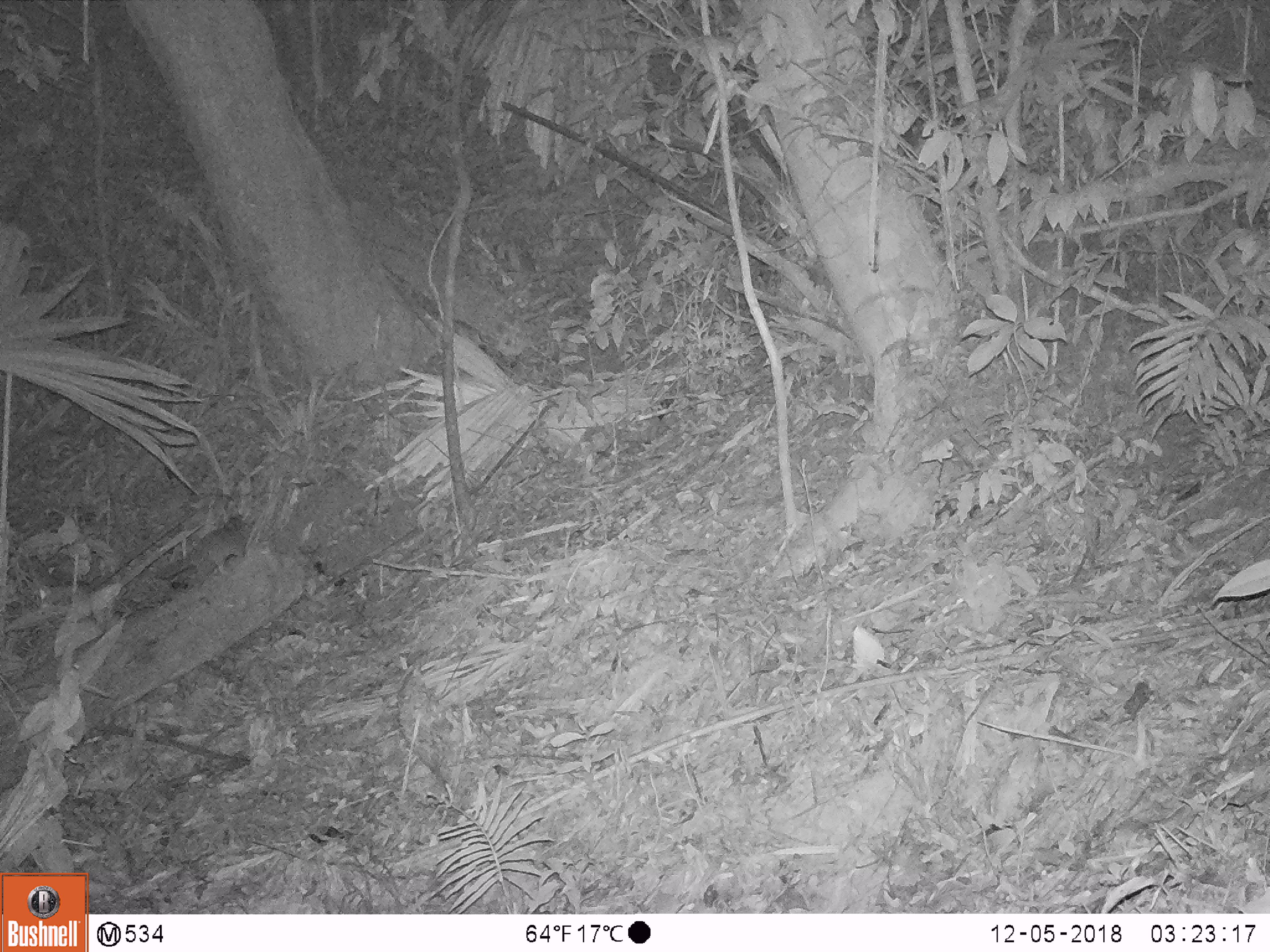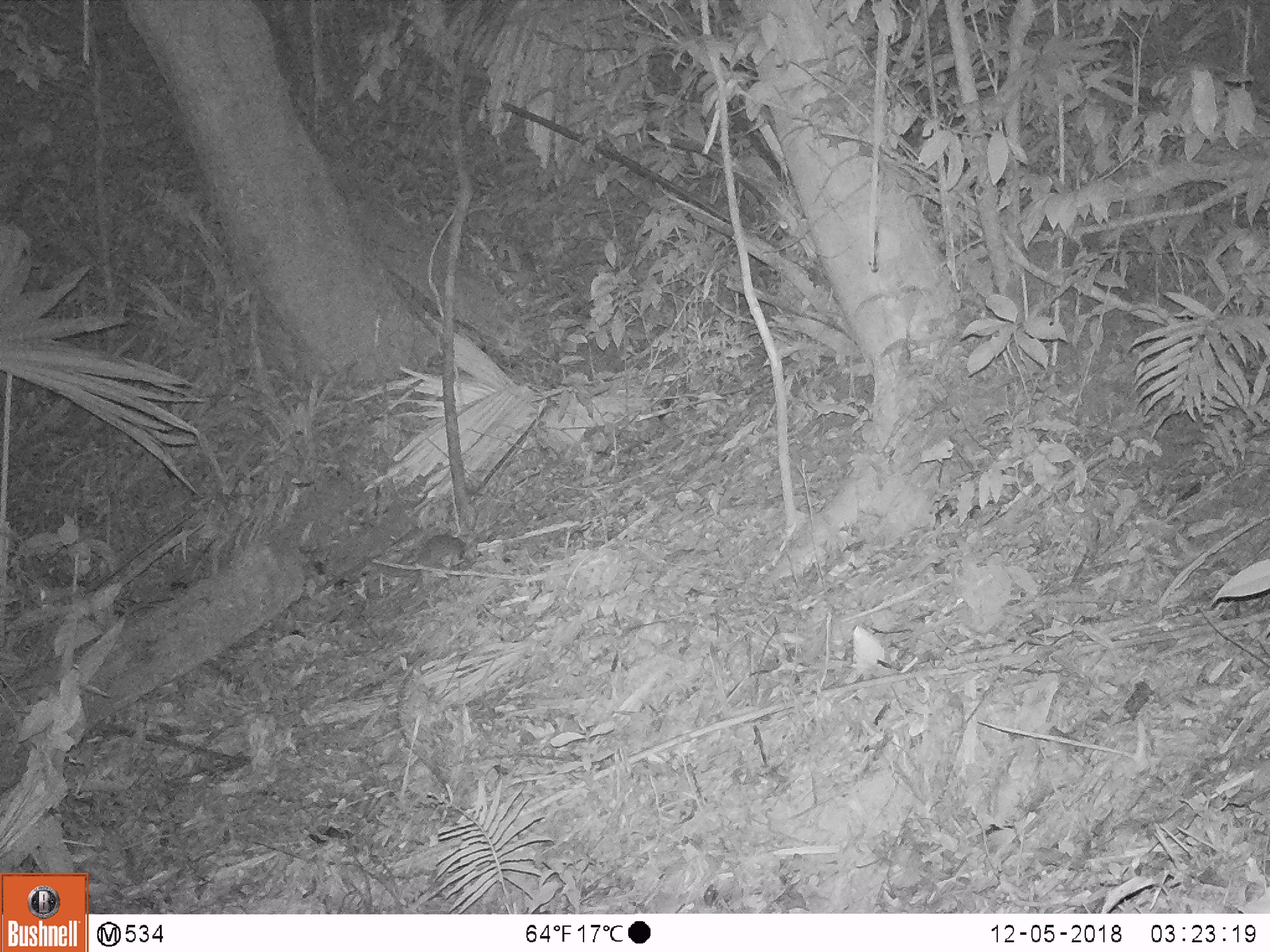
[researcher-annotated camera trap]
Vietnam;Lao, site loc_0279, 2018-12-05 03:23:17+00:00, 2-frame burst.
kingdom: Animalia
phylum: Chordata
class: Mammalia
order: Carnivora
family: Mustelidae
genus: Melogale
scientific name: Melogale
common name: ferret badger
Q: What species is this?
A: Ferret badger (Melogale).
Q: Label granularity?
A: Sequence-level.